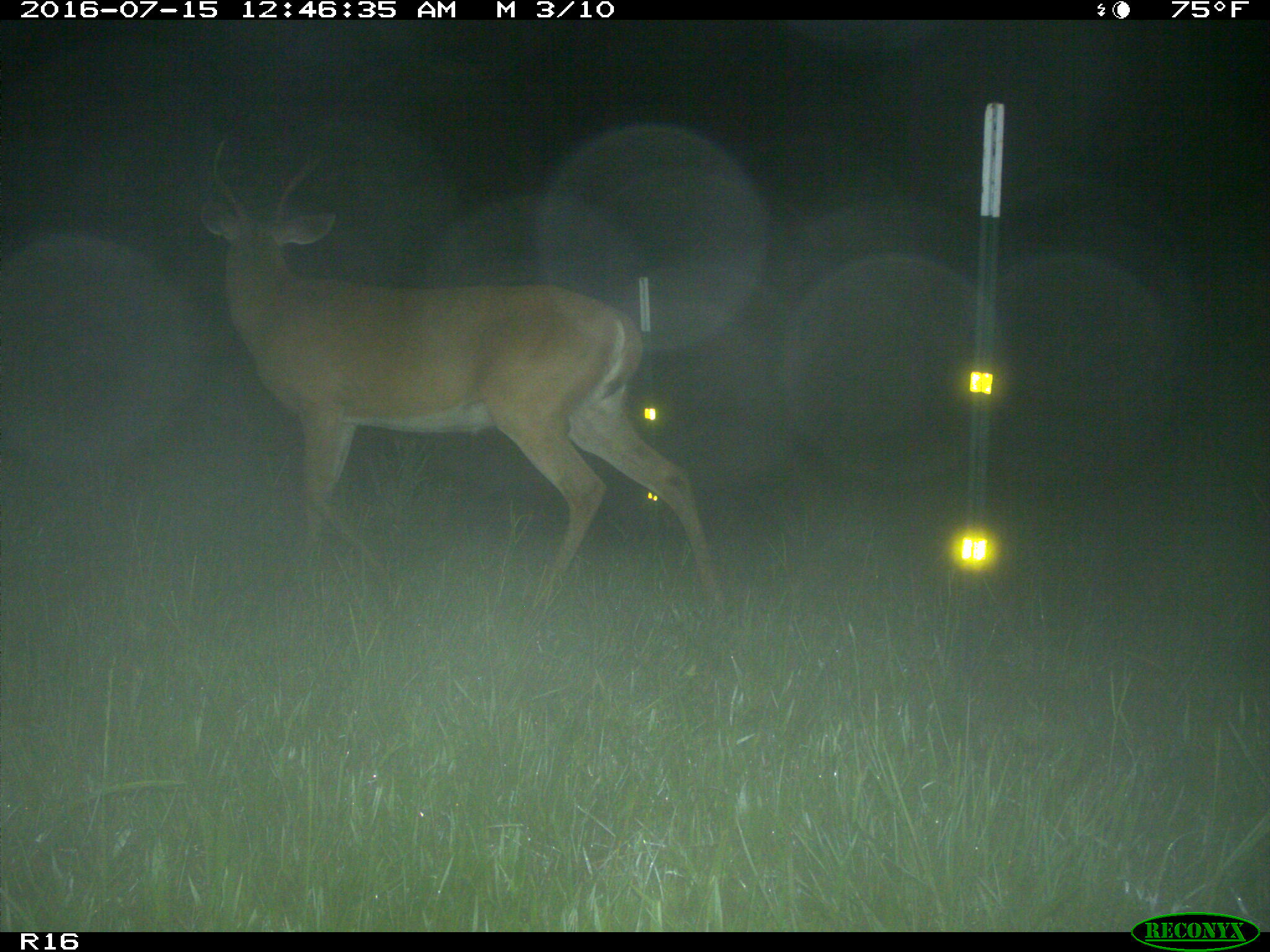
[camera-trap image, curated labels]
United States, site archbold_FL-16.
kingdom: Animalia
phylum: Chordata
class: Mammalia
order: Artiodactyla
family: Cervidae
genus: Odocoileus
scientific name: Odocoileus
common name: deer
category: unidentified deer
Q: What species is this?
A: Unidentified deer (deer) (Odocoileus).